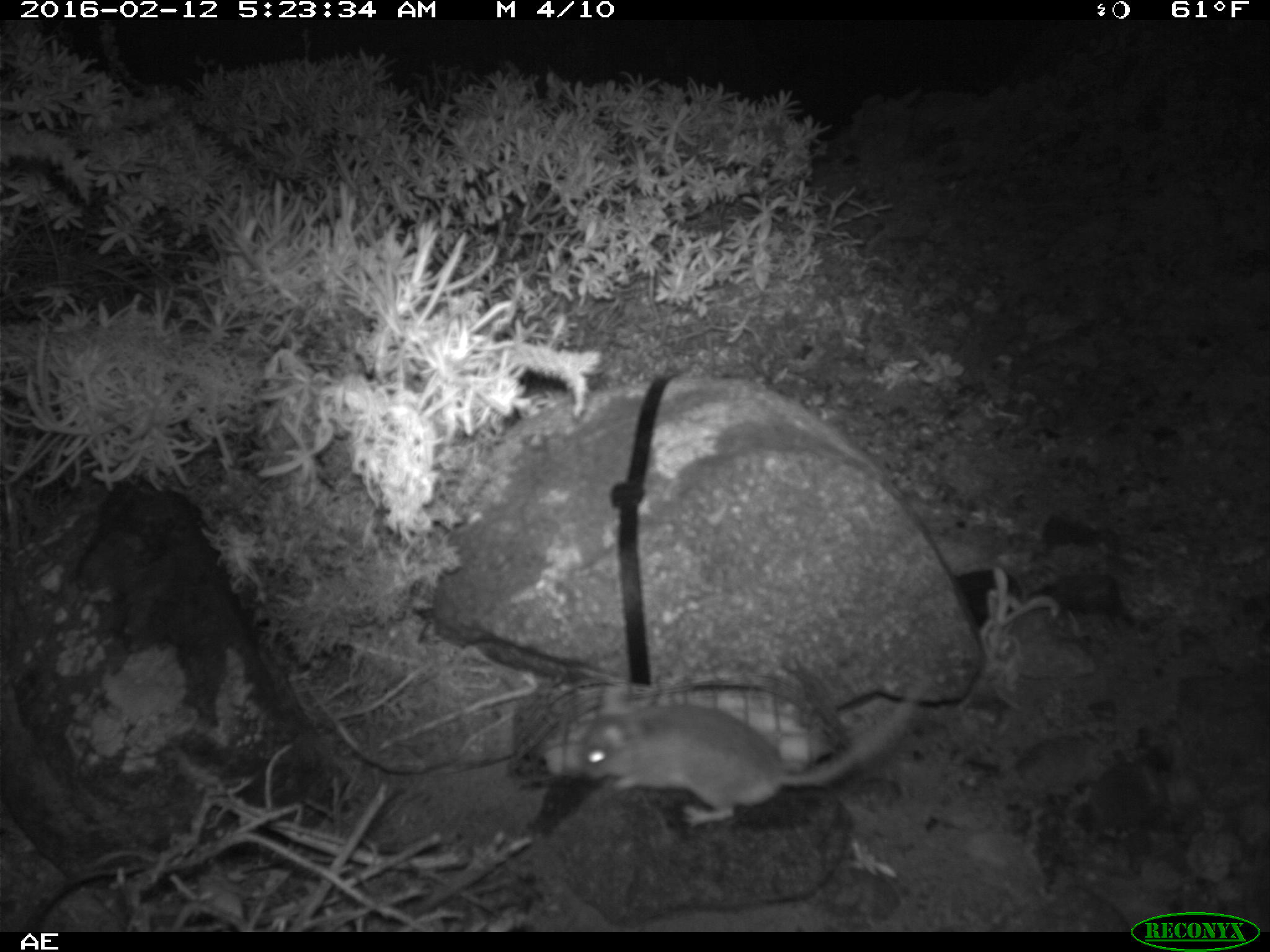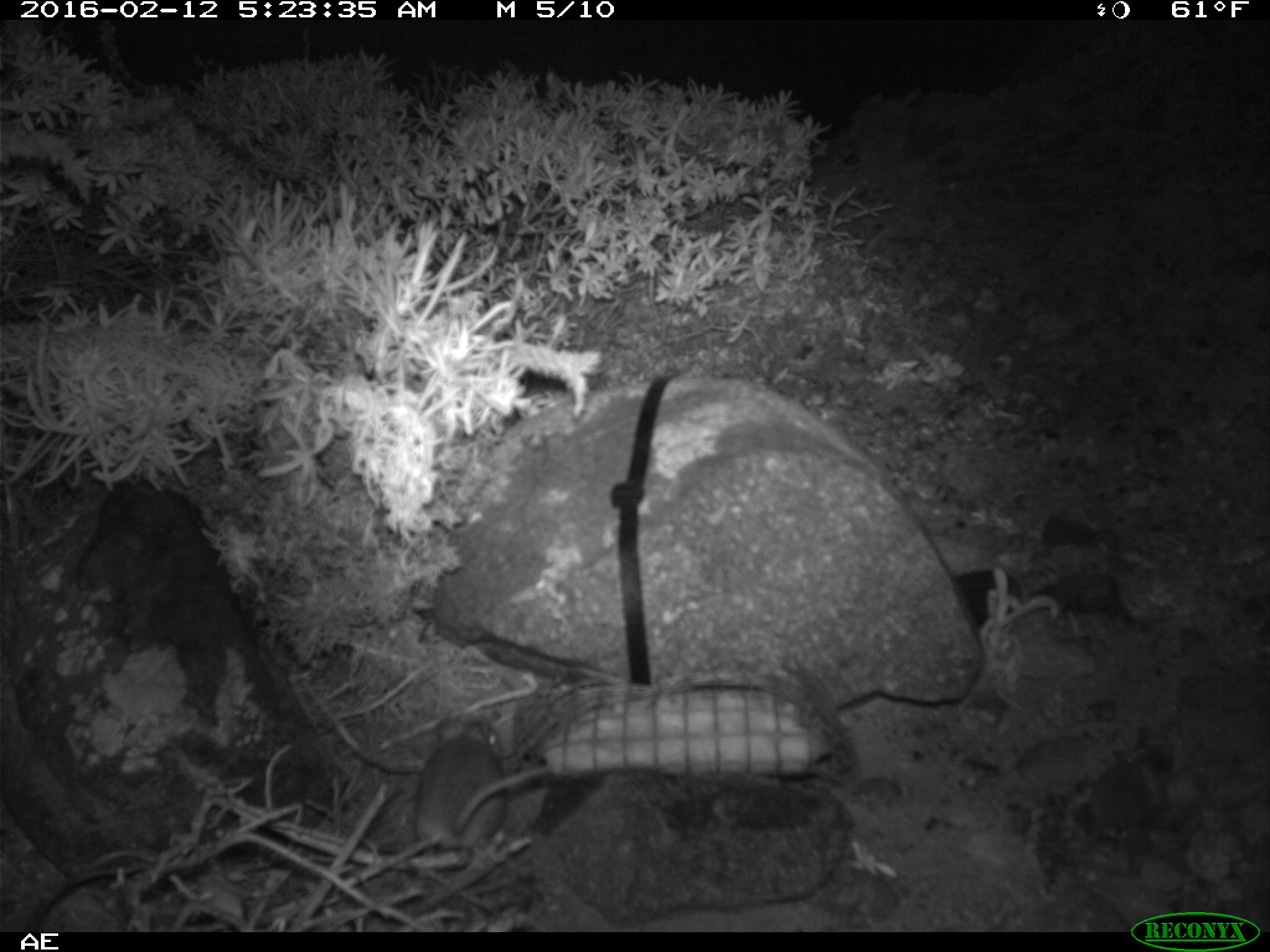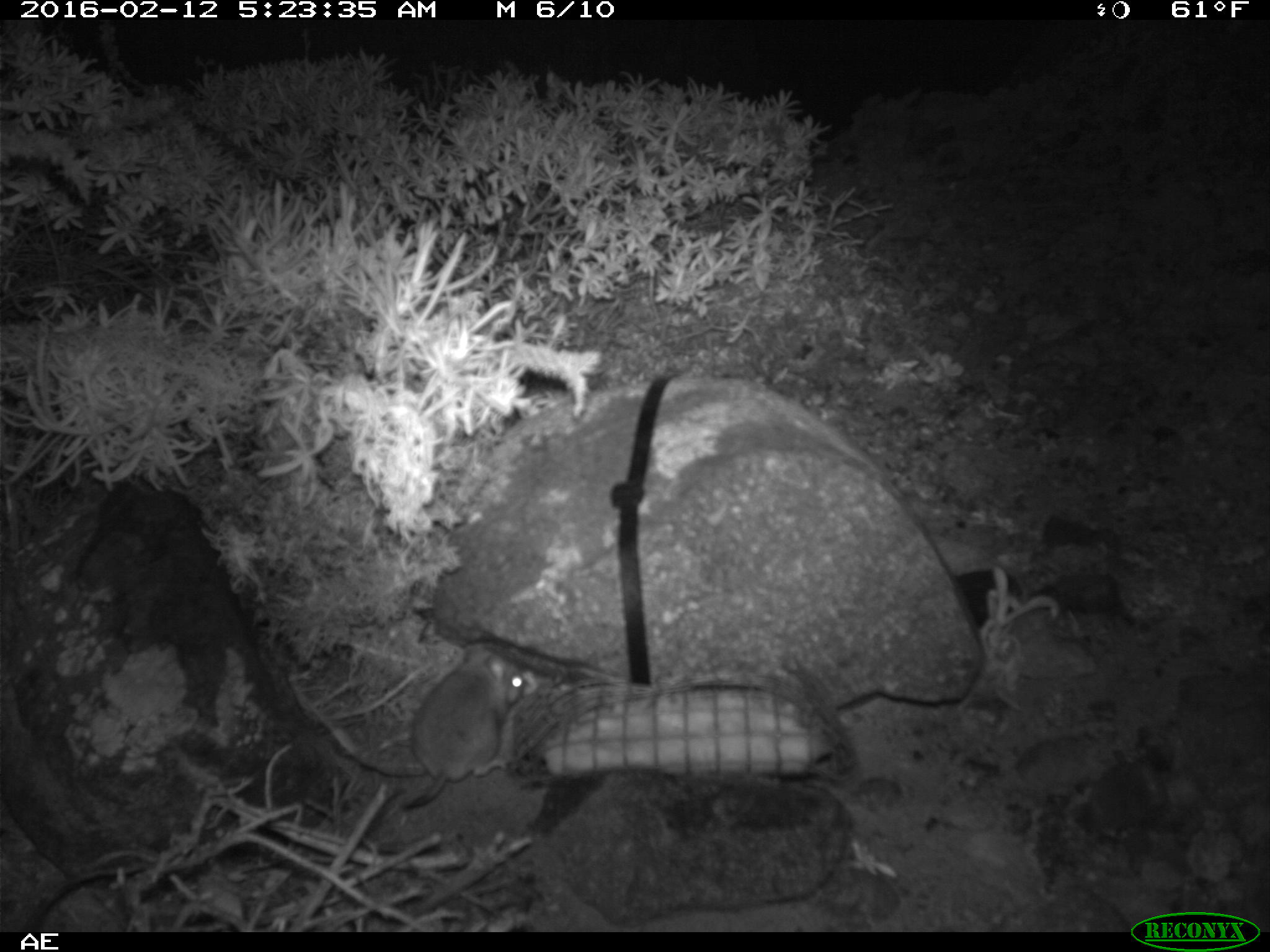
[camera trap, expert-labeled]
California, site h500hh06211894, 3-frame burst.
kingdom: Animalia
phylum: Chordata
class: Mammalia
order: Rodentia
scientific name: Rodentia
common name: rodent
Rodent (Rodentia).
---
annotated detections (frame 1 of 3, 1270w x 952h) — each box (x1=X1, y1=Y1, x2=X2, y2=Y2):
rodent: (x1=573, y1=677, x2=932, y2=826)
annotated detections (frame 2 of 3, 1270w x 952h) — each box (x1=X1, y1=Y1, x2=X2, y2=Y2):
rodent: (x1=415, y1=715, x2=553, y2=851)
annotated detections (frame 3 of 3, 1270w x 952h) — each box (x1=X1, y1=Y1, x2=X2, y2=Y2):
rodent: (x1=400, y1=642, x2=539, y2=806)